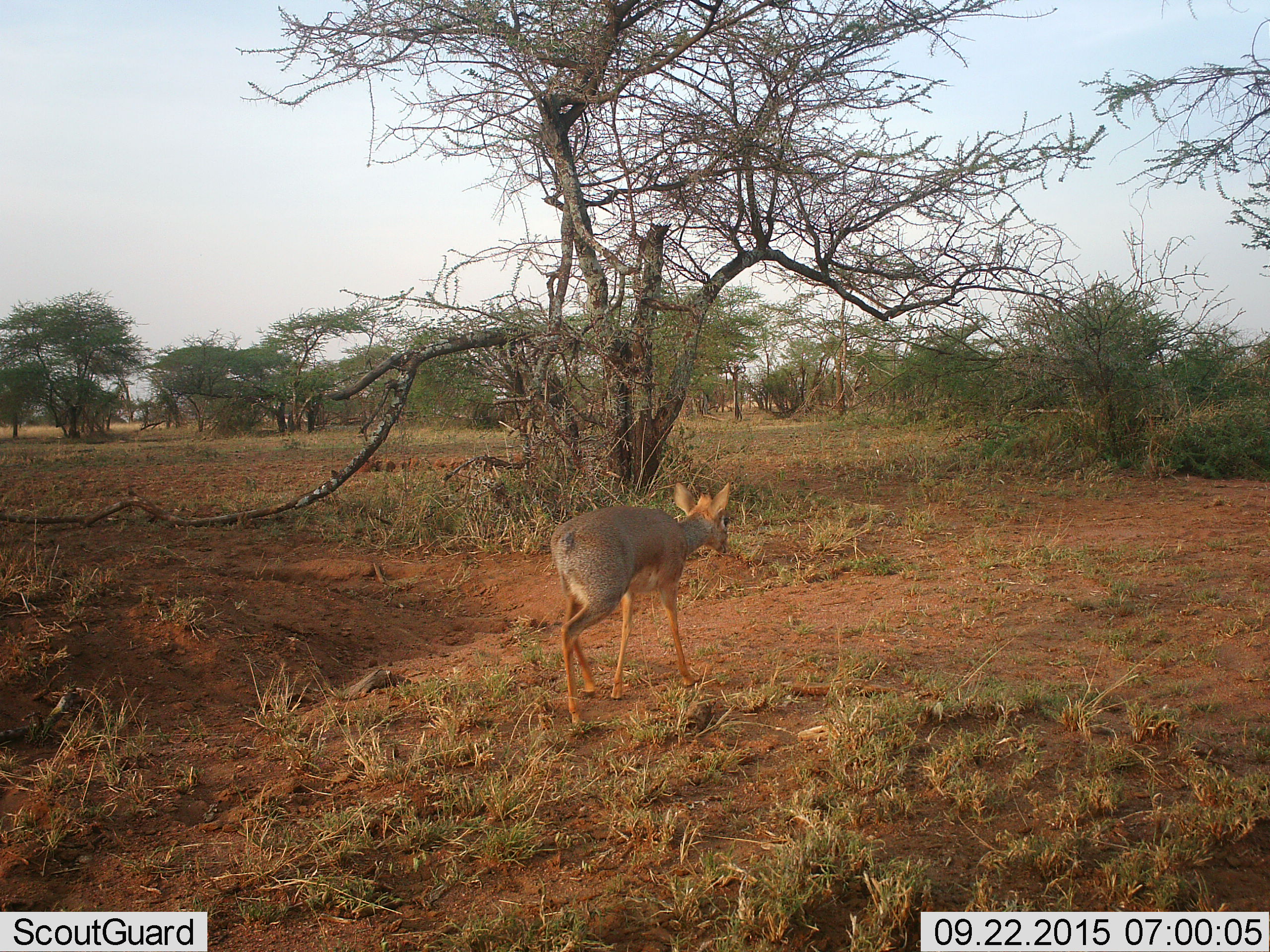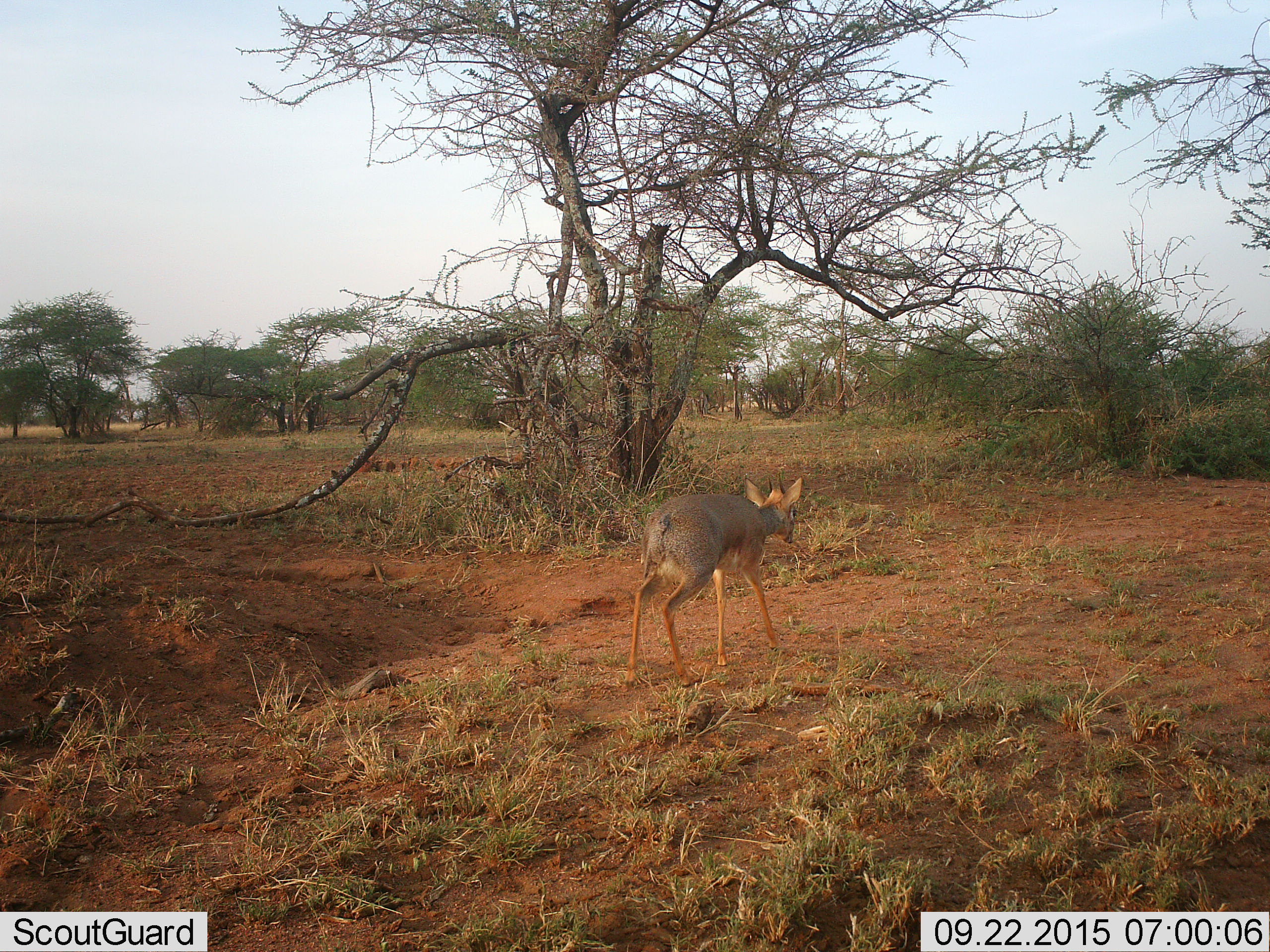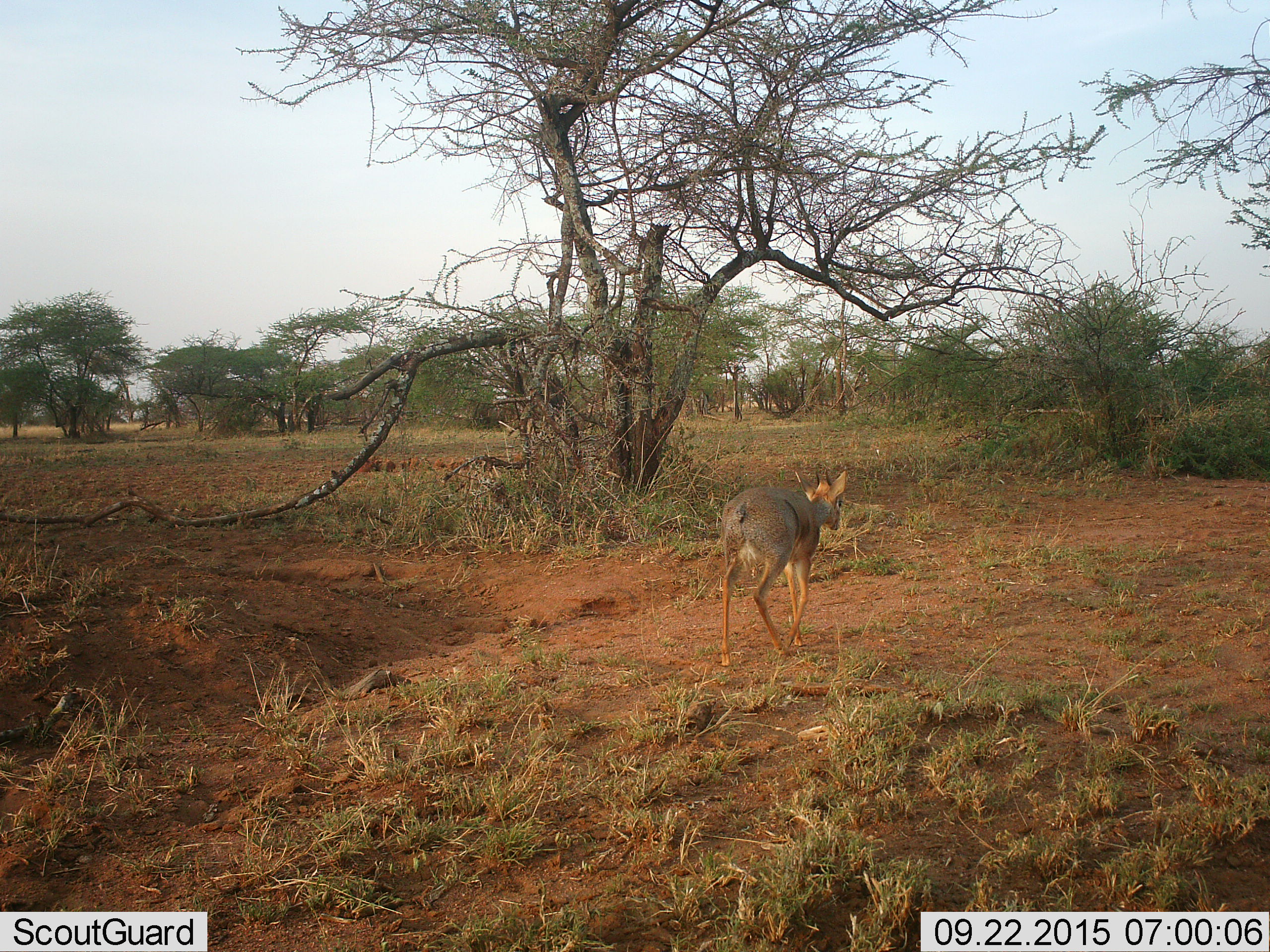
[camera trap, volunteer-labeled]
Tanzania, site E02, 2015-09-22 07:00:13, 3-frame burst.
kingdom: Animalia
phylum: Chordata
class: Mammalia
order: Artiodactyla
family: Bovidae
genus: Madoqua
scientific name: Madoqua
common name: dikdik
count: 1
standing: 0%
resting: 0%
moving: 100%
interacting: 0%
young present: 0%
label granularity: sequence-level